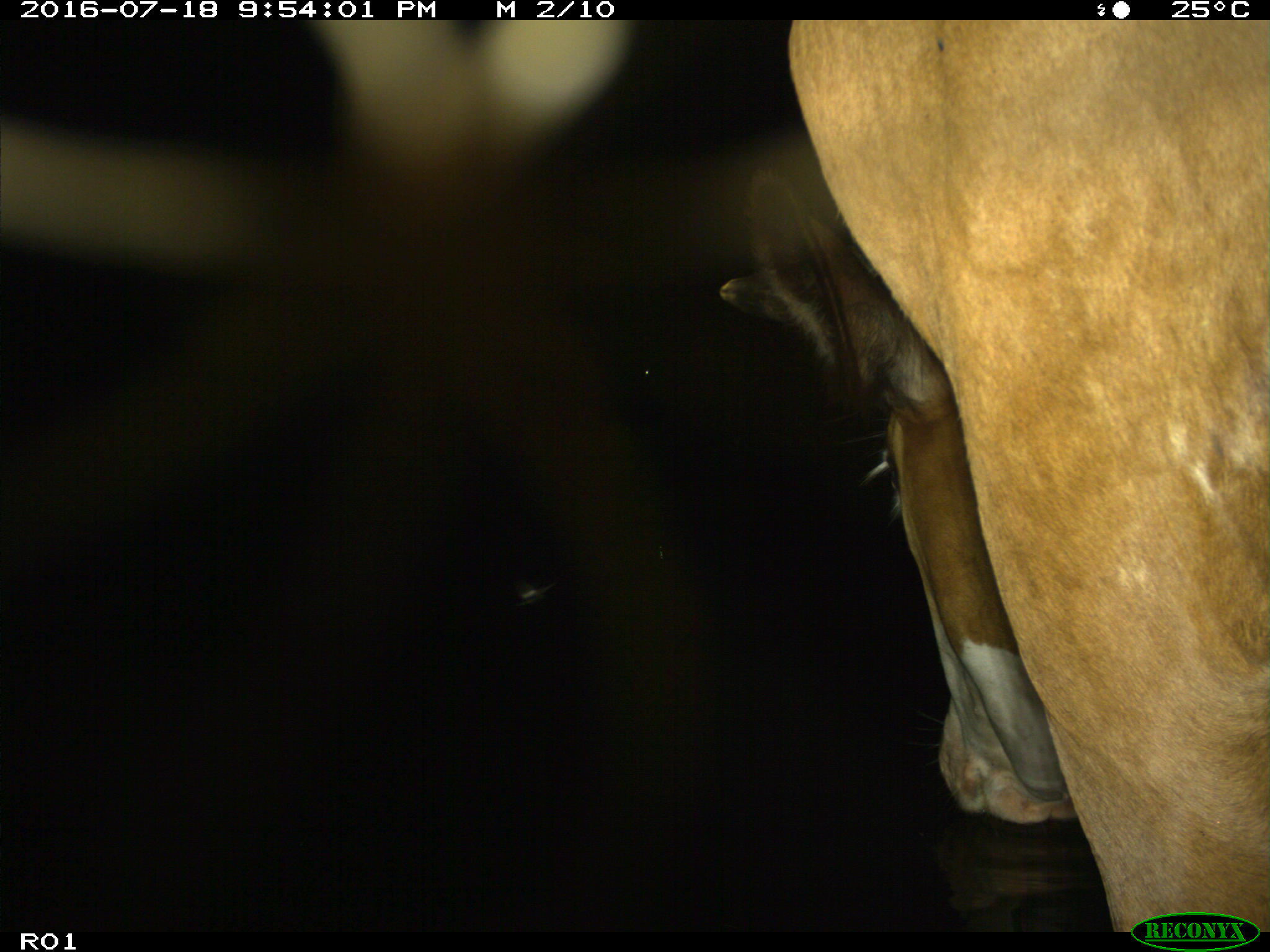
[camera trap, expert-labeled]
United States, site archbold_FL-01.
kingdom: Animalia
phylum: Chordata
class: Mammalia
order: Artiodactyla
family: Bovidae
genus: Bos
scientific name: Bos taurus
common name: domestic cow